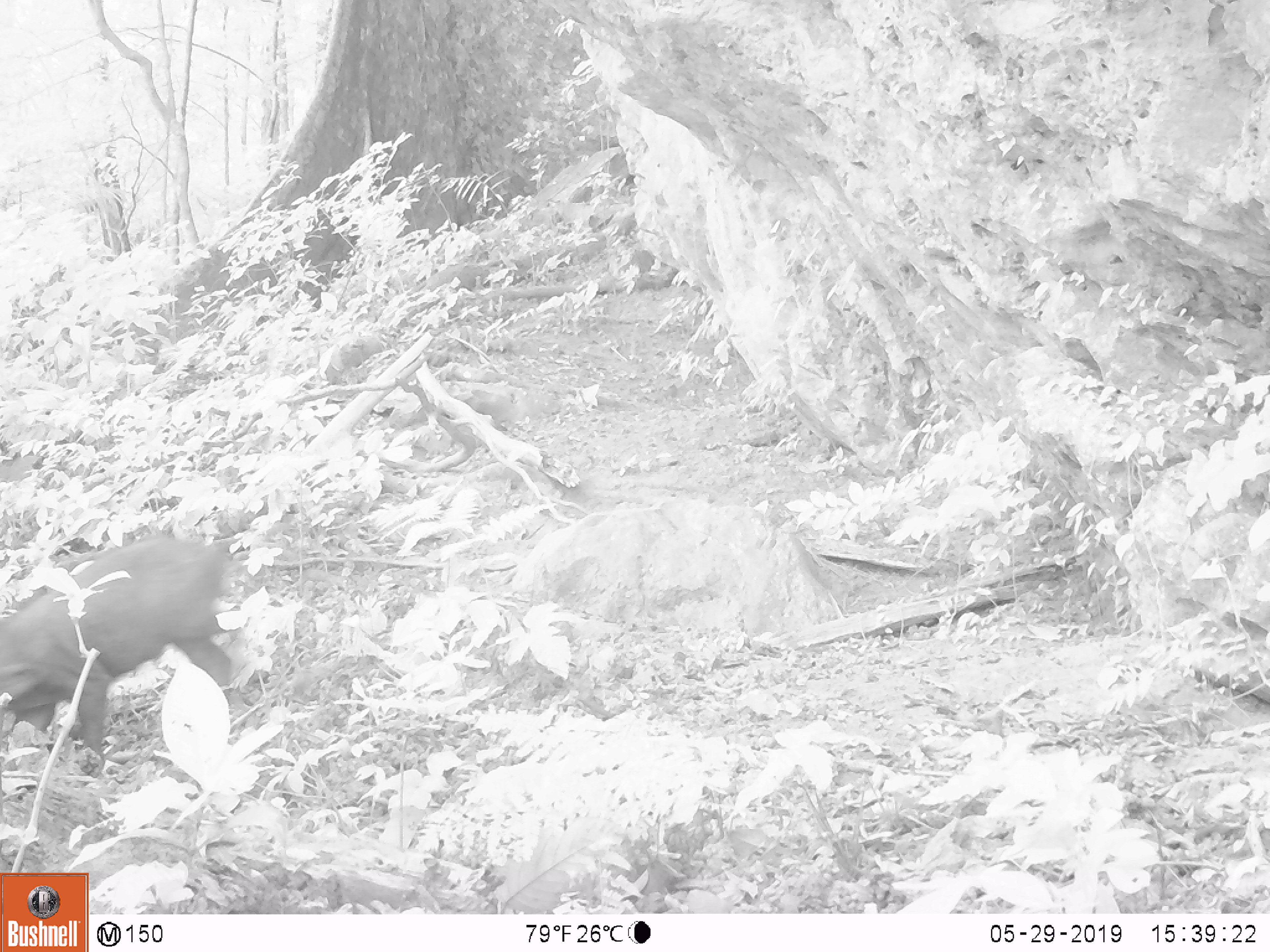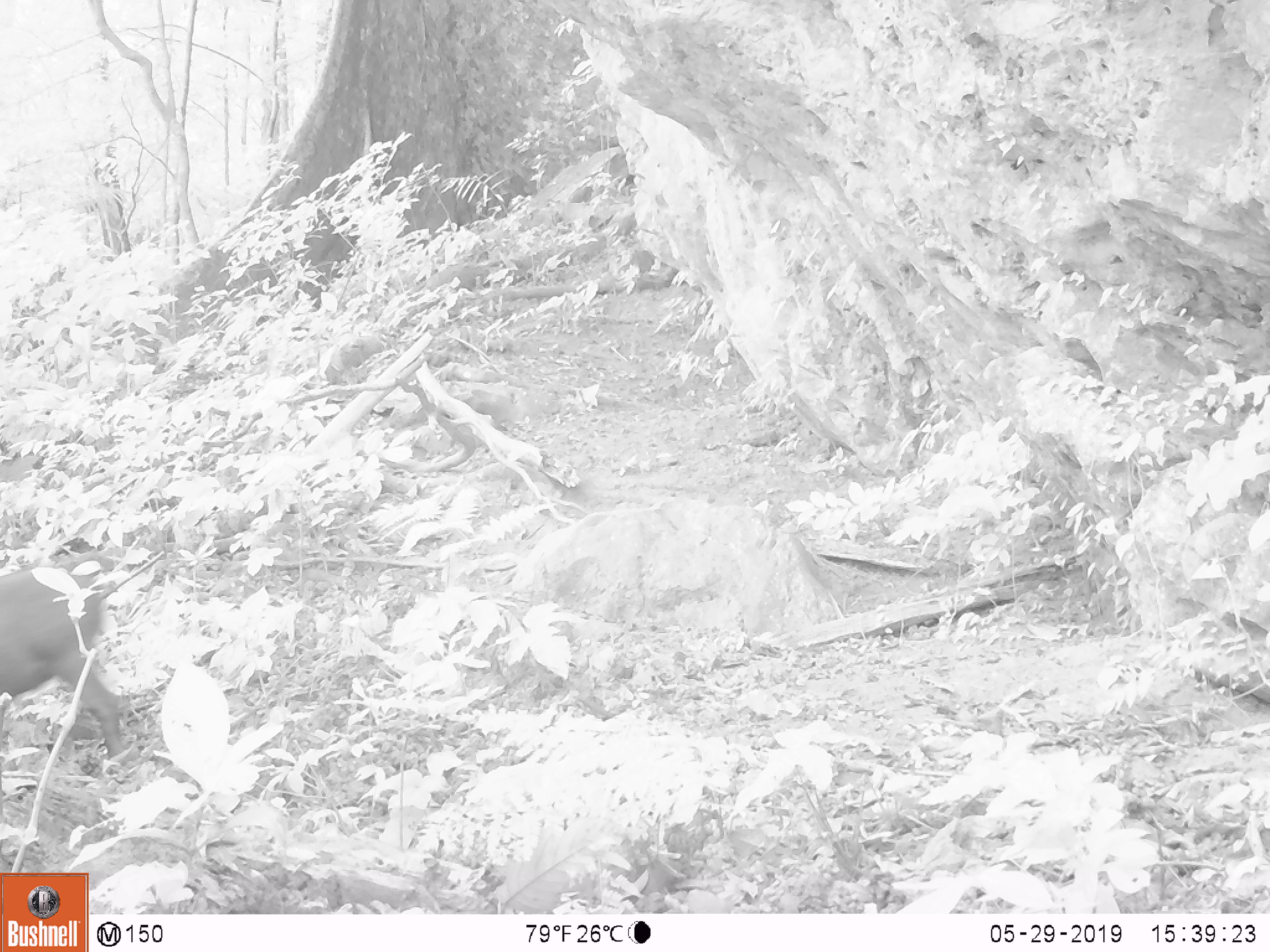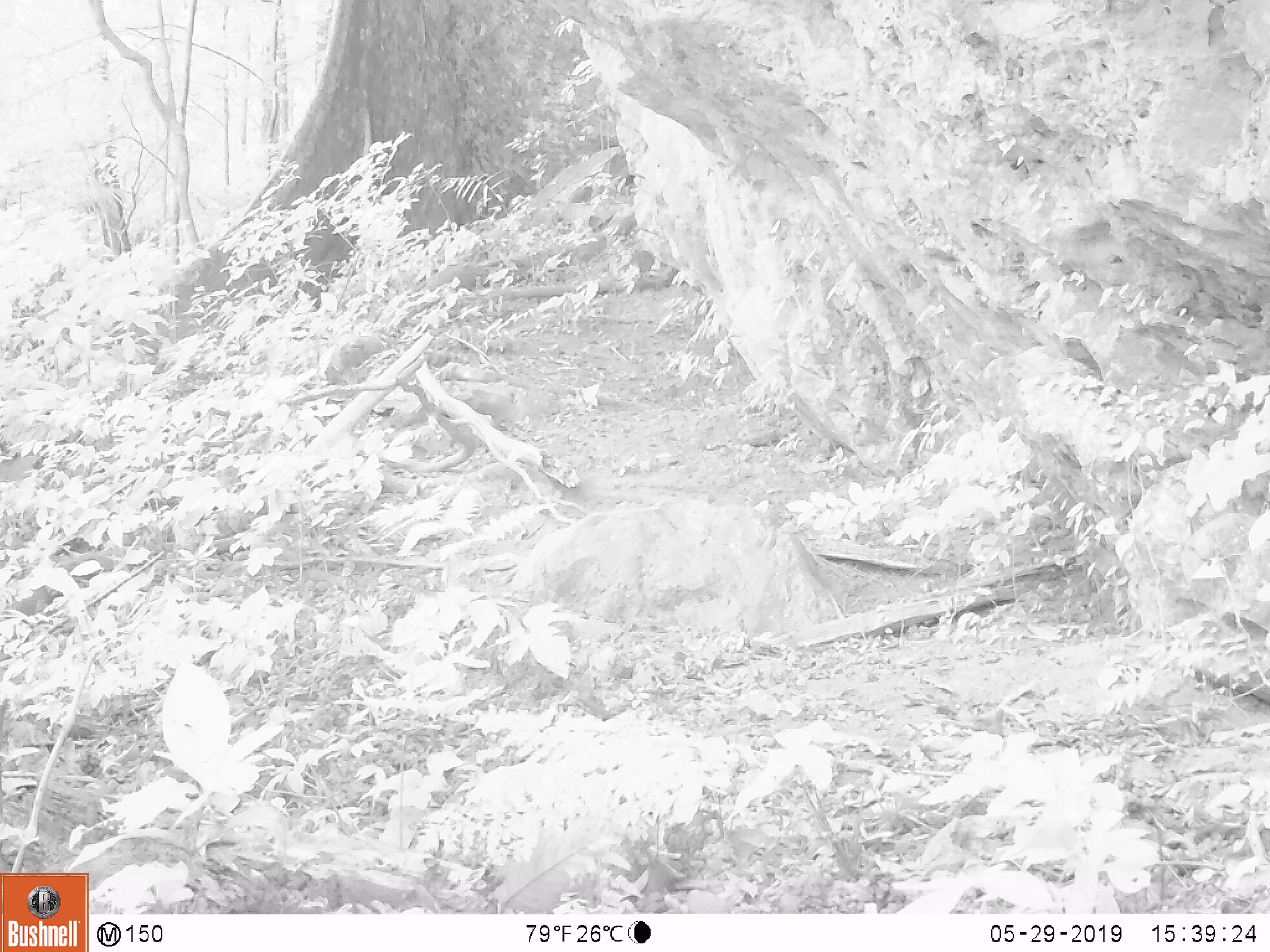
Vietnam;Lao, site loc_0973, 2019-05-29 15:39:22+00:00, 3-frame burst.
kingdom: Animalia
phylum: Chordata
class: Mammalia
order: Artiodactyla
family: Suidae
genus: Sus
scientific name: Sus scrofa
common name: eurasian wild pig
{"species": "eurasian wild pig (Sus scrofa)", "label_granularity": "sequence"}